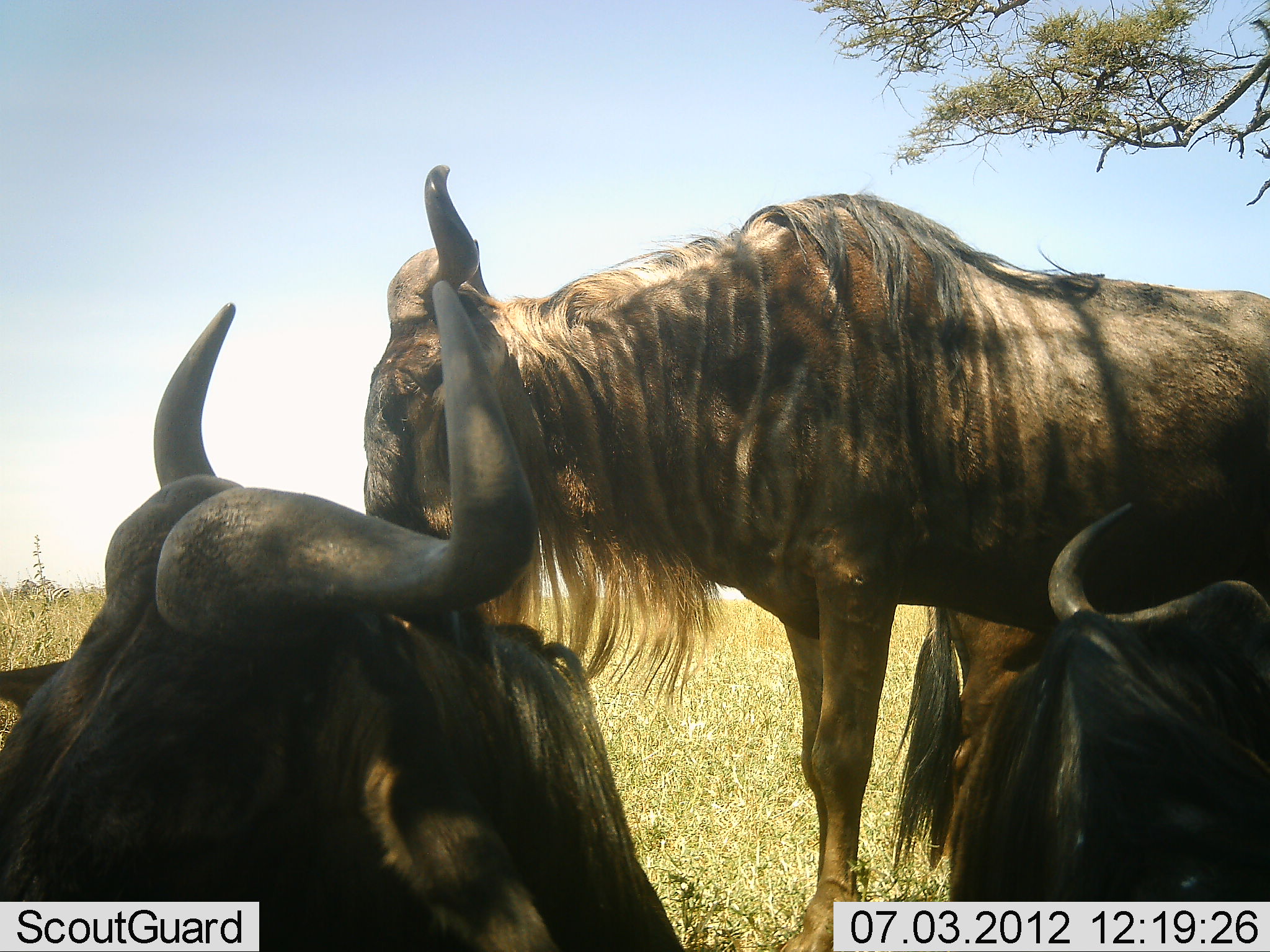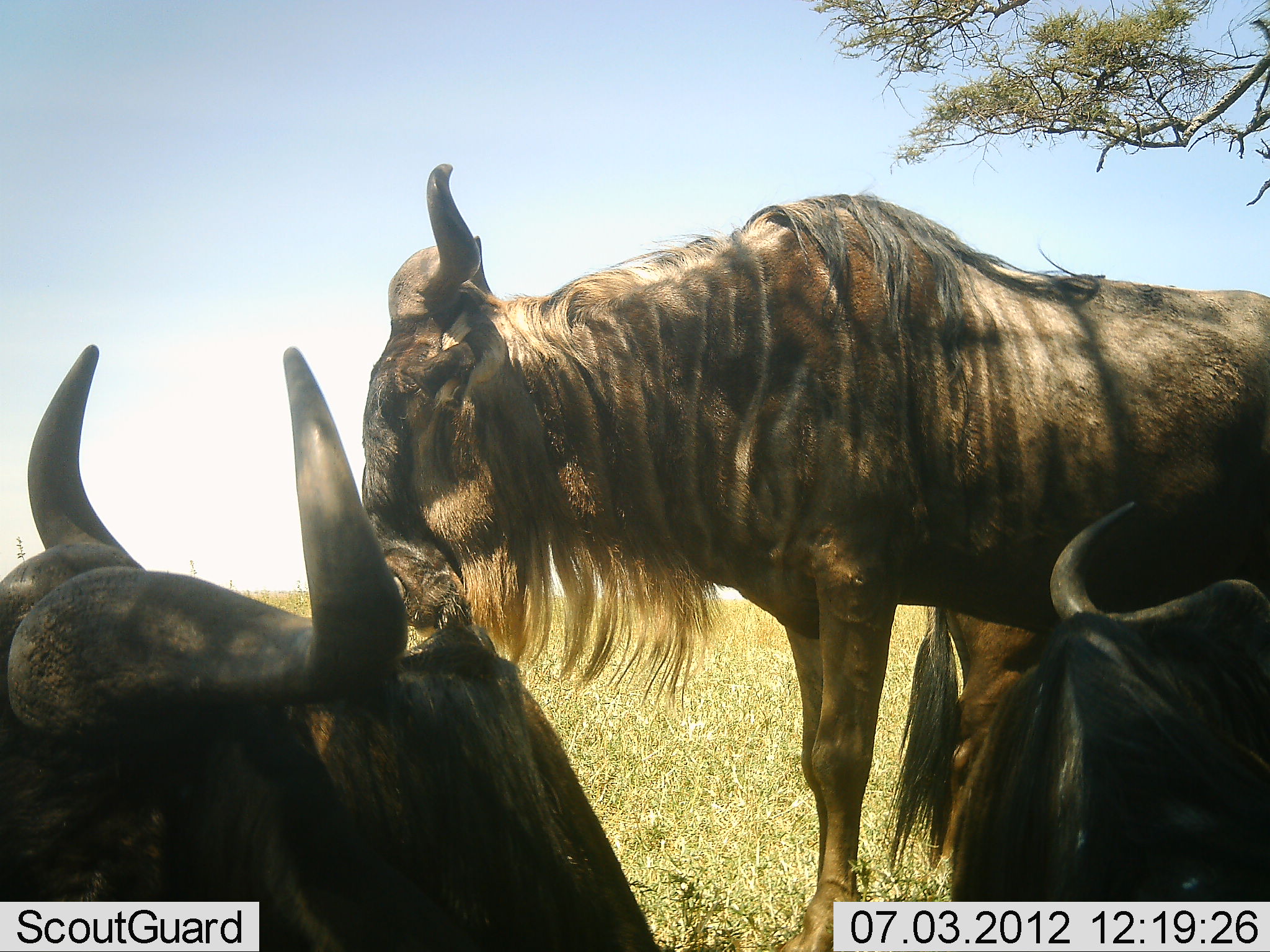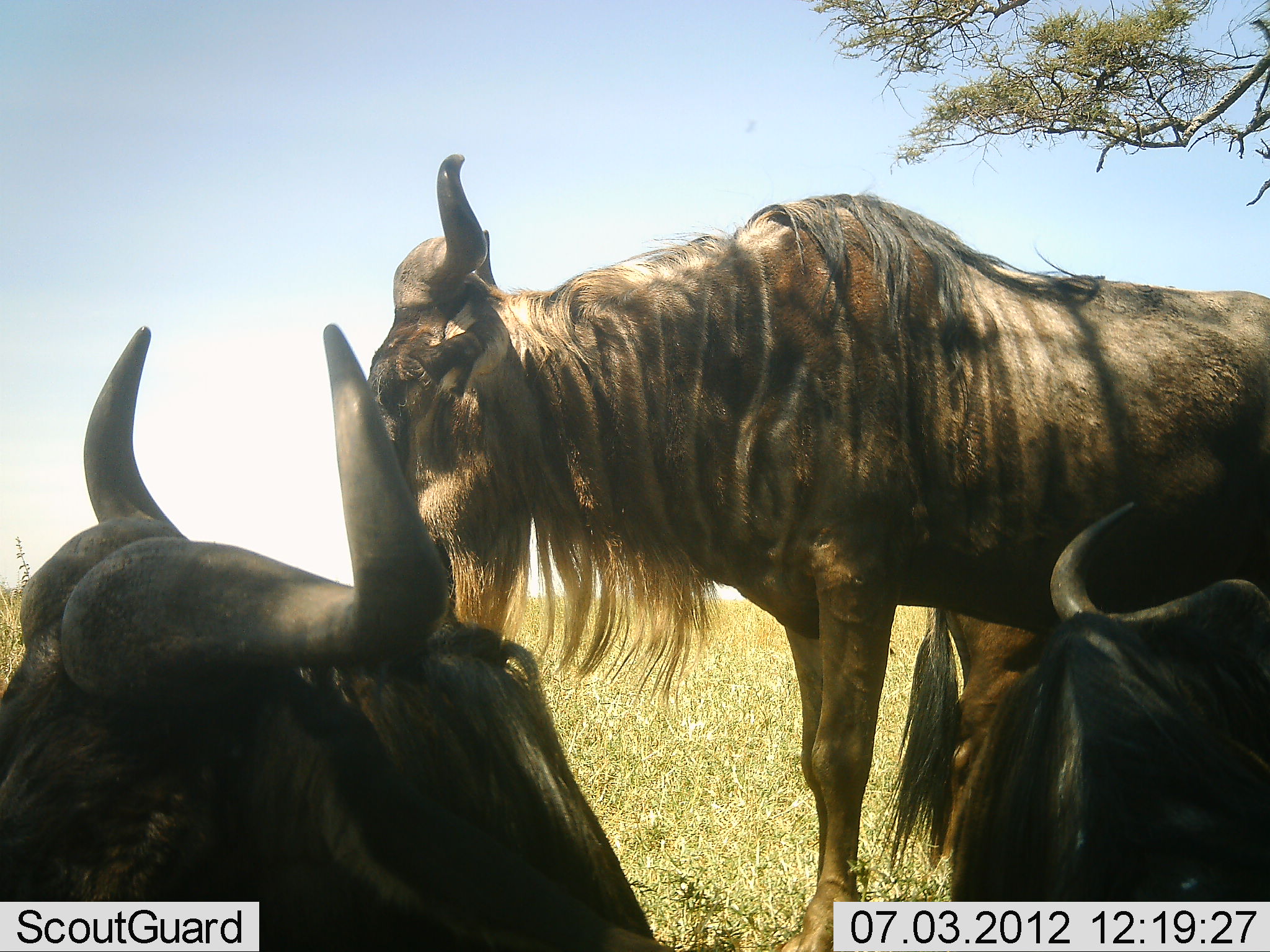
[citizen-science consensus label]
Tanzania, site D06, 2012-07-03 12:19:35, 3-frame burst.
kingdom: Animalia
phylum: Chordata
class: Mammalia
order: Artiodactyla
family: Bovidae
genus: Connochaetes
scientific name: Connochaetes taurinus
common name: blue wildebeest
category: wildebeest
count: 3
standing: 80%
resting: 60%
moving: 0%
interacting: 0%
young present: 0%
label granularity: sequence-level